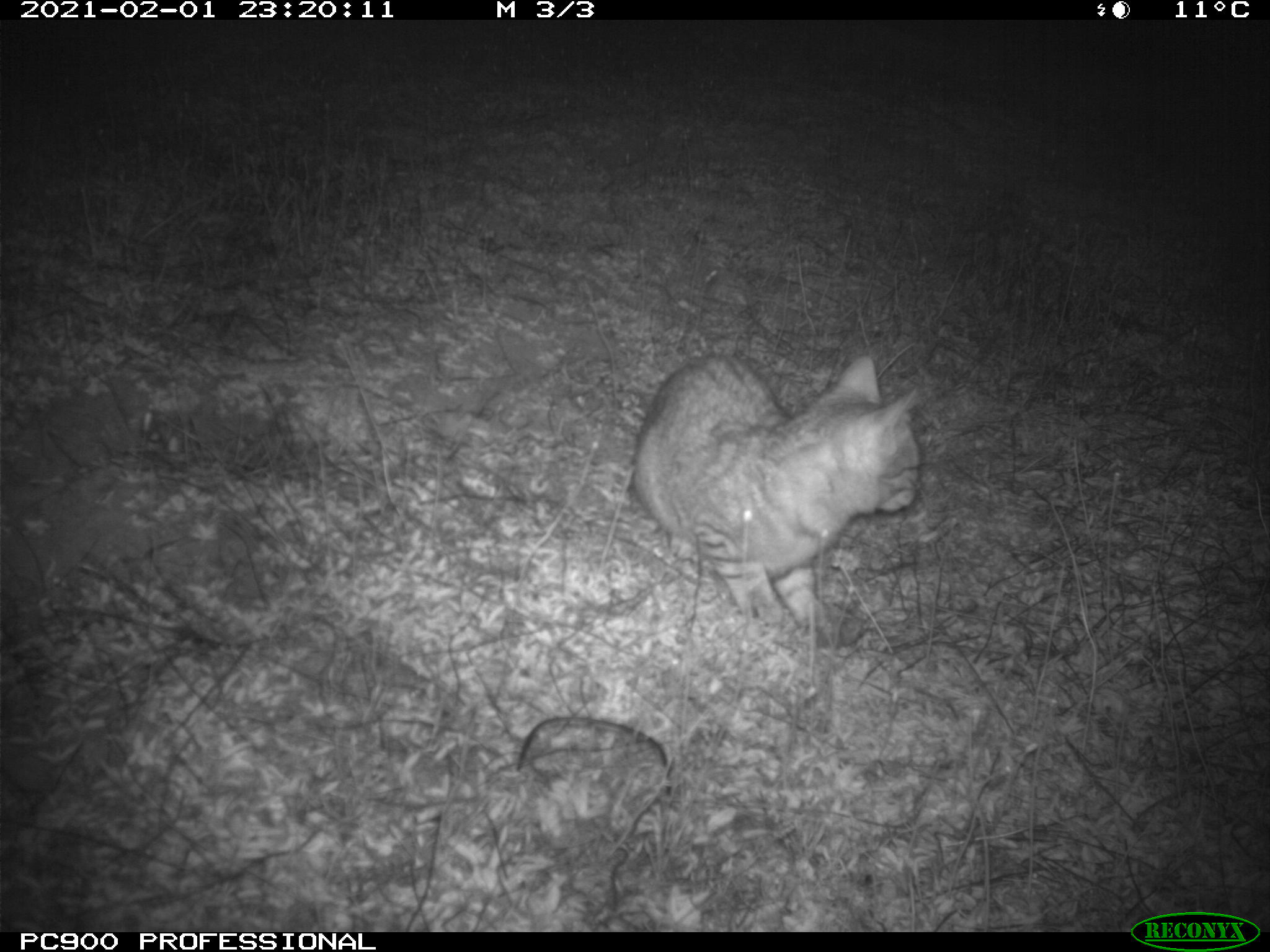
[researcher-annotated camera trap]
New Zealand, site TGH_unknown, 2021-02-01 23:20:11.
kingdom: Animalia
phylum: Chordata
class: Mammalia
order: Carnivora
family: Felidae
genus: Felis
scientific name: Felis catus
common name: domestic cat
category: cat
Cat (domestic cat) (Felis catus).